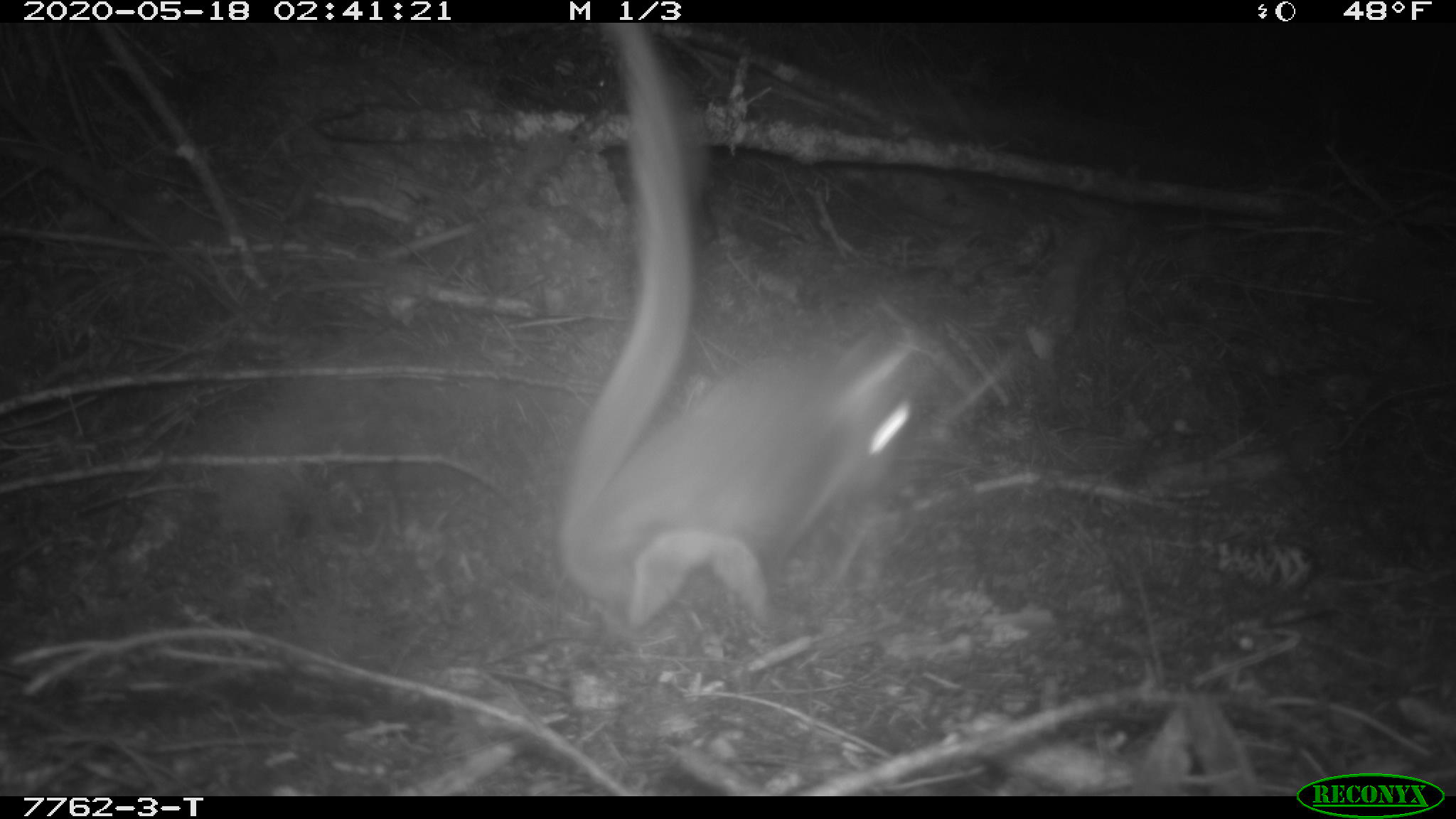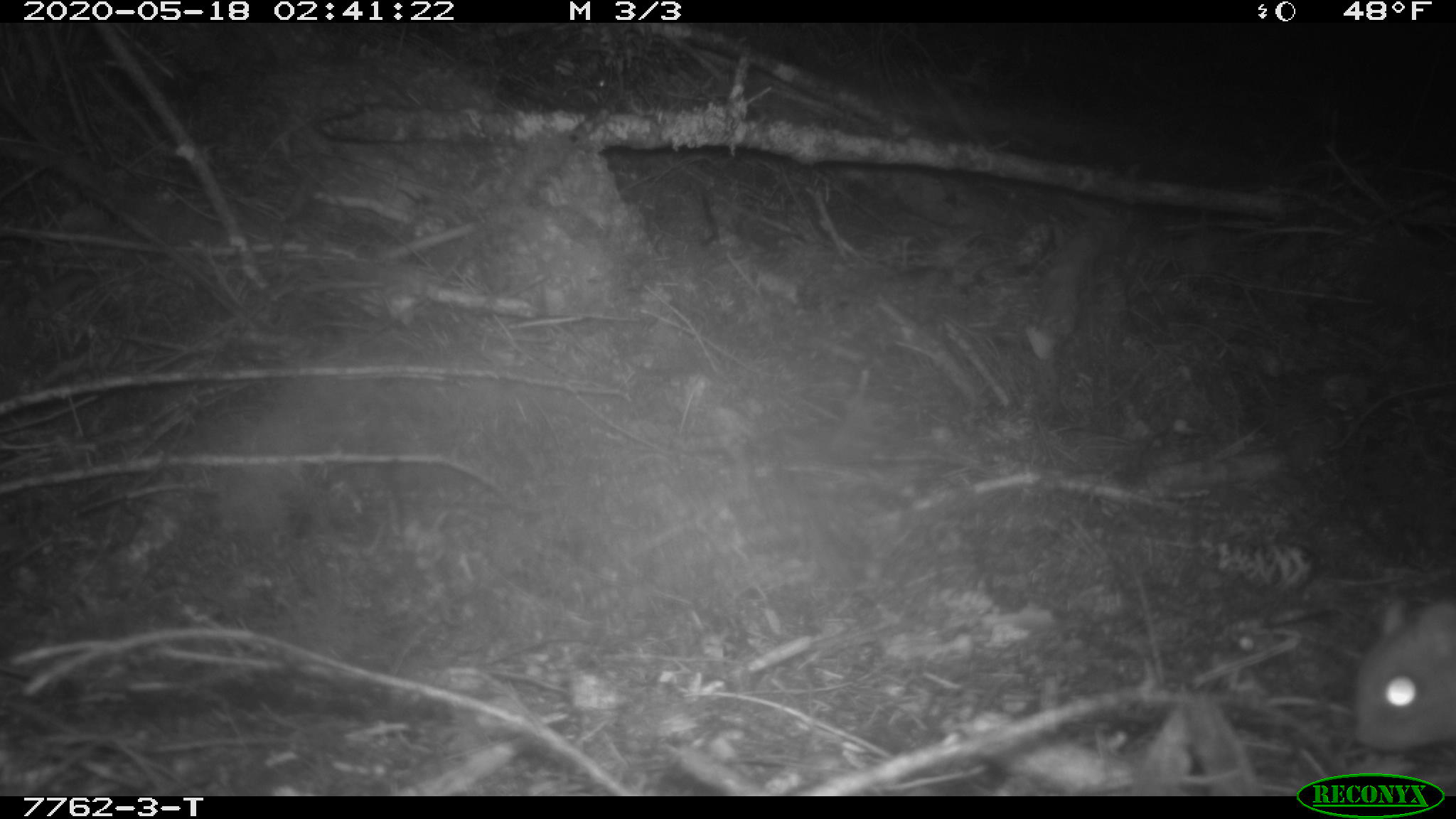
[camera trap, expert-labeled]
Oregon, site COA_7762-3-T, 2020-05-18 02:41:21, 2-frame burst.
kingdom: Animalia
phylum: Chordata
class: Mammalia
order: Rodentia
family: Sciuridae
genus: Glaucomys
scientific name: Glaucomys oregonensis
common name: humboldt's flying squirrel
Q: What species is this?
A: Humboldt's flying squirrel (Glaucomys oregonensis).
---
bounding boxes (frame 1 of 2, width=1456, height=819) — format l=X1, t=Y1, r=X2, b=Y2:
humboldt's flying squirrel: l=541, t=38, r=953, b=646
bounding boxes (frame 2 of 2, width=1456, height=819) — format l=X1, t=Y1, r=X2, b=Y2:
humboldt's flying squirrel: l=1342, t=572, r=1452, b=763